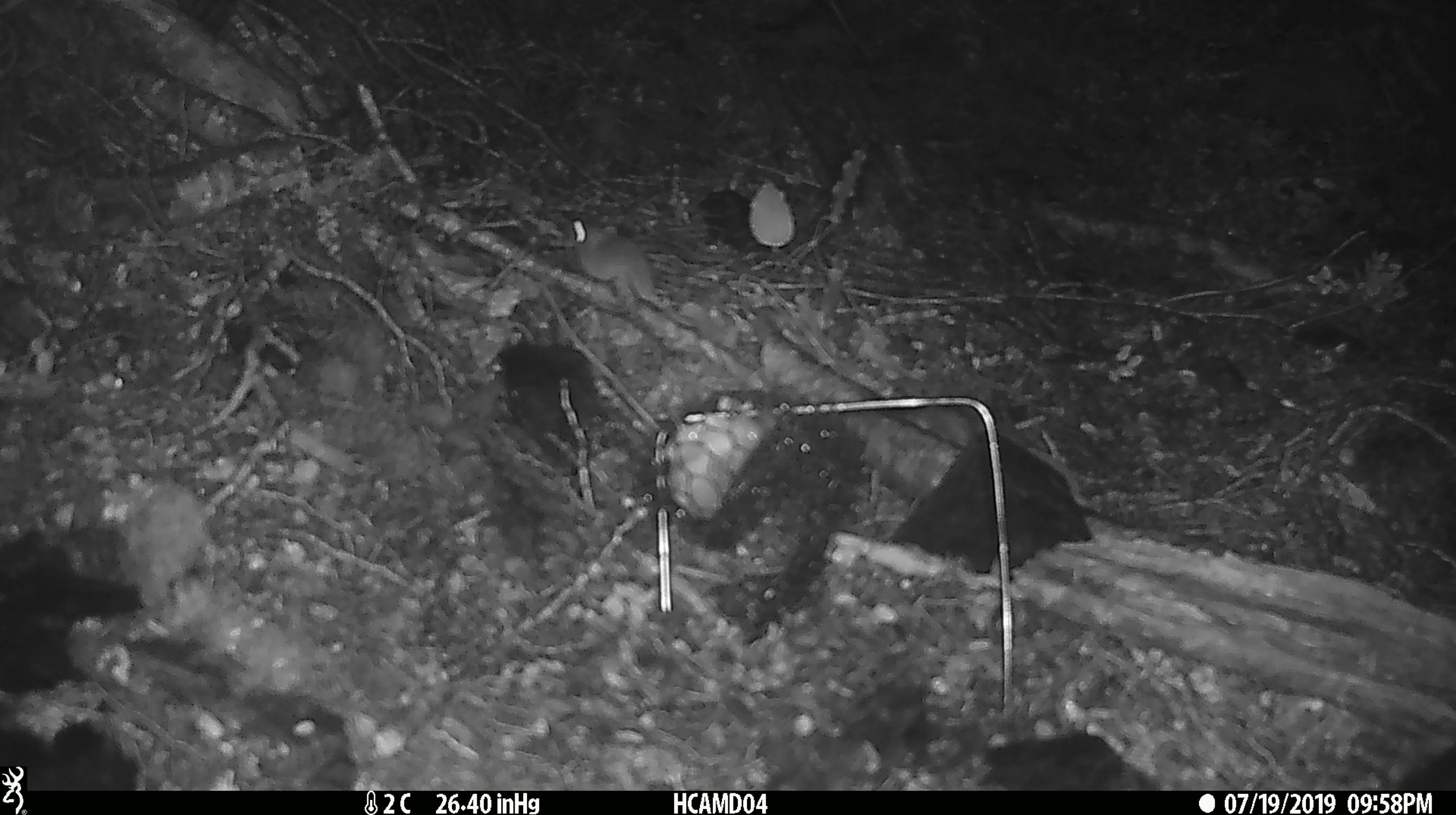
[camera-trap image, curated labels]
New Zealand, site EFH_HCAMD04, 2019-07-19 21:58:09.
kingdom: Animalia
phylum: Chordata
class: Mammalia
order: Rodentia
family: Muridae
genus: Mus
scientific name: Mus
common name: mouse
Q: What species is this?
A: Mouse (Mus).